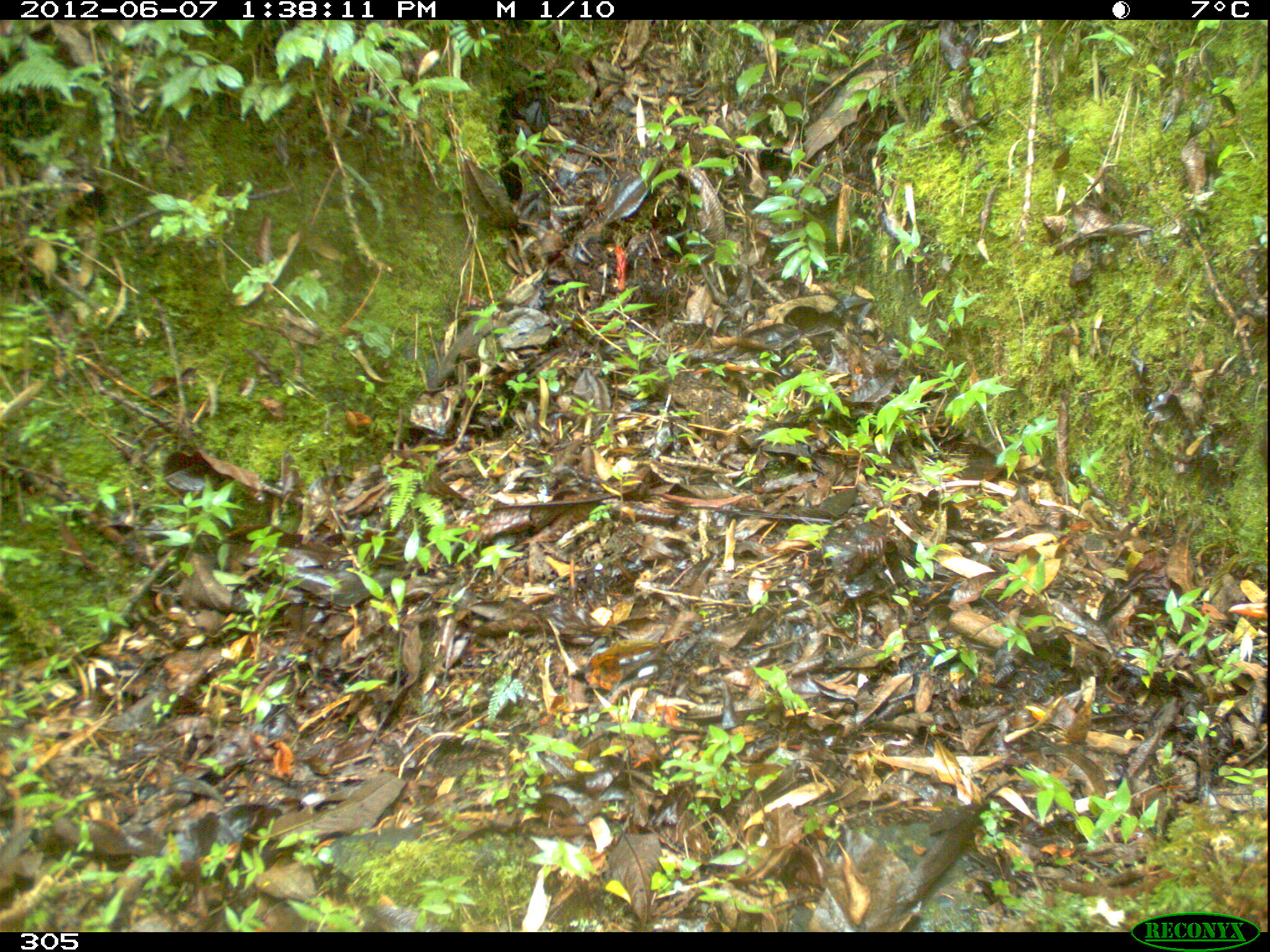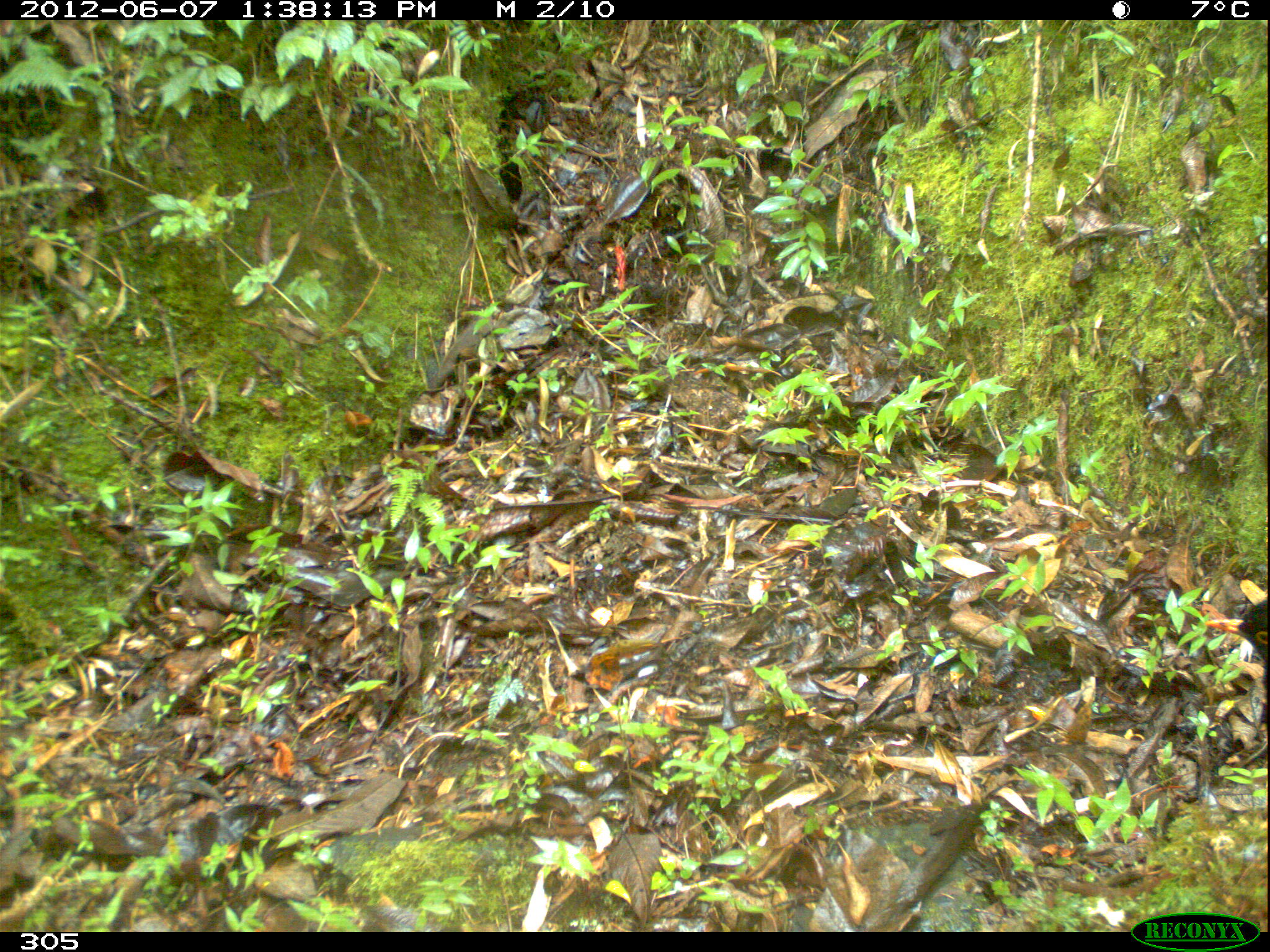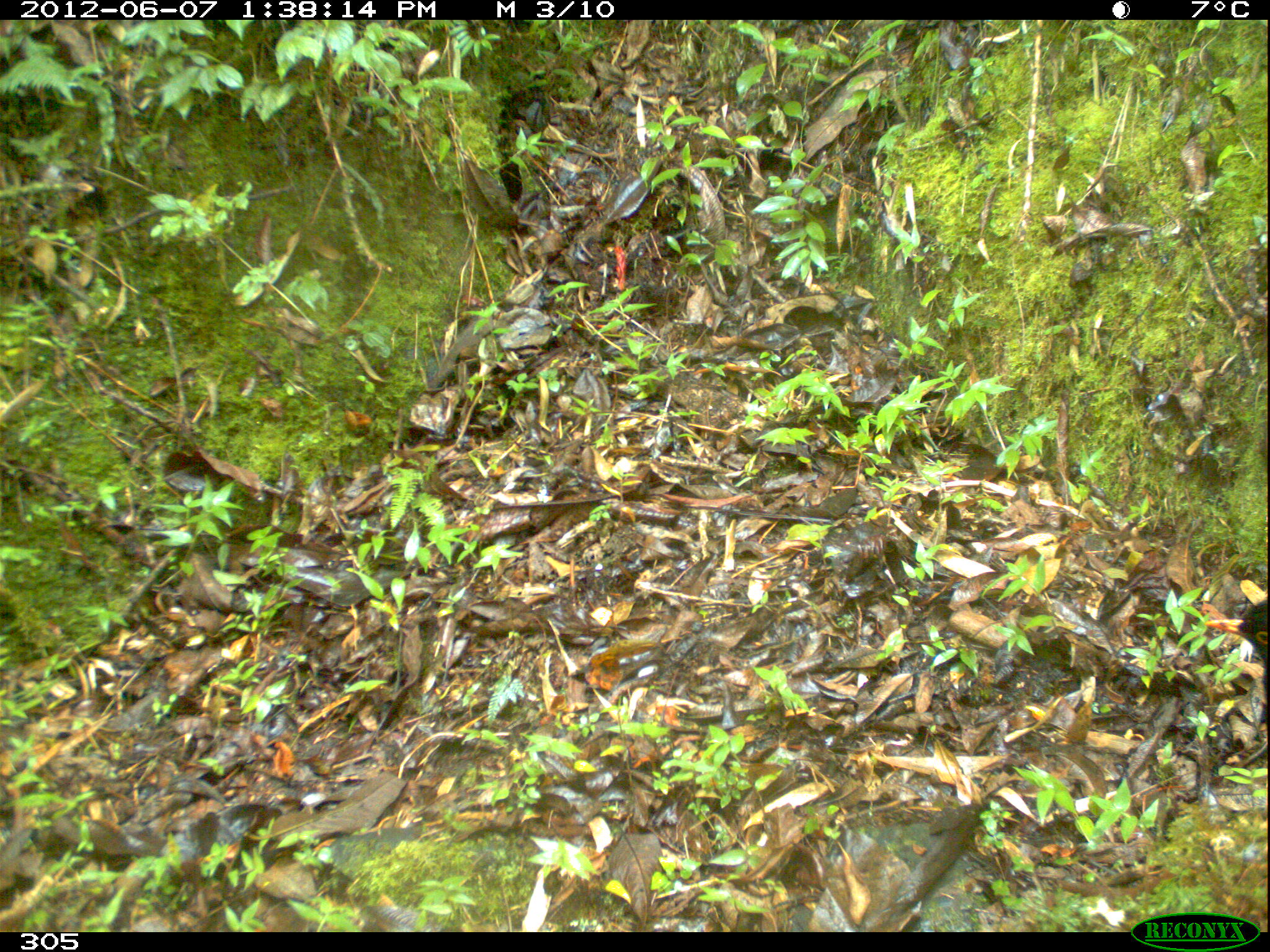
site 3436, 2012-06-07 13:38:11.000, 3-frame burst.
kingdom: Animalia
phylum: Chordata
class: Aves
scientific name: Aves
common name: bird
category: unknown bird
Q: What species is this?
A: Unknown bird (bird) (Aves).